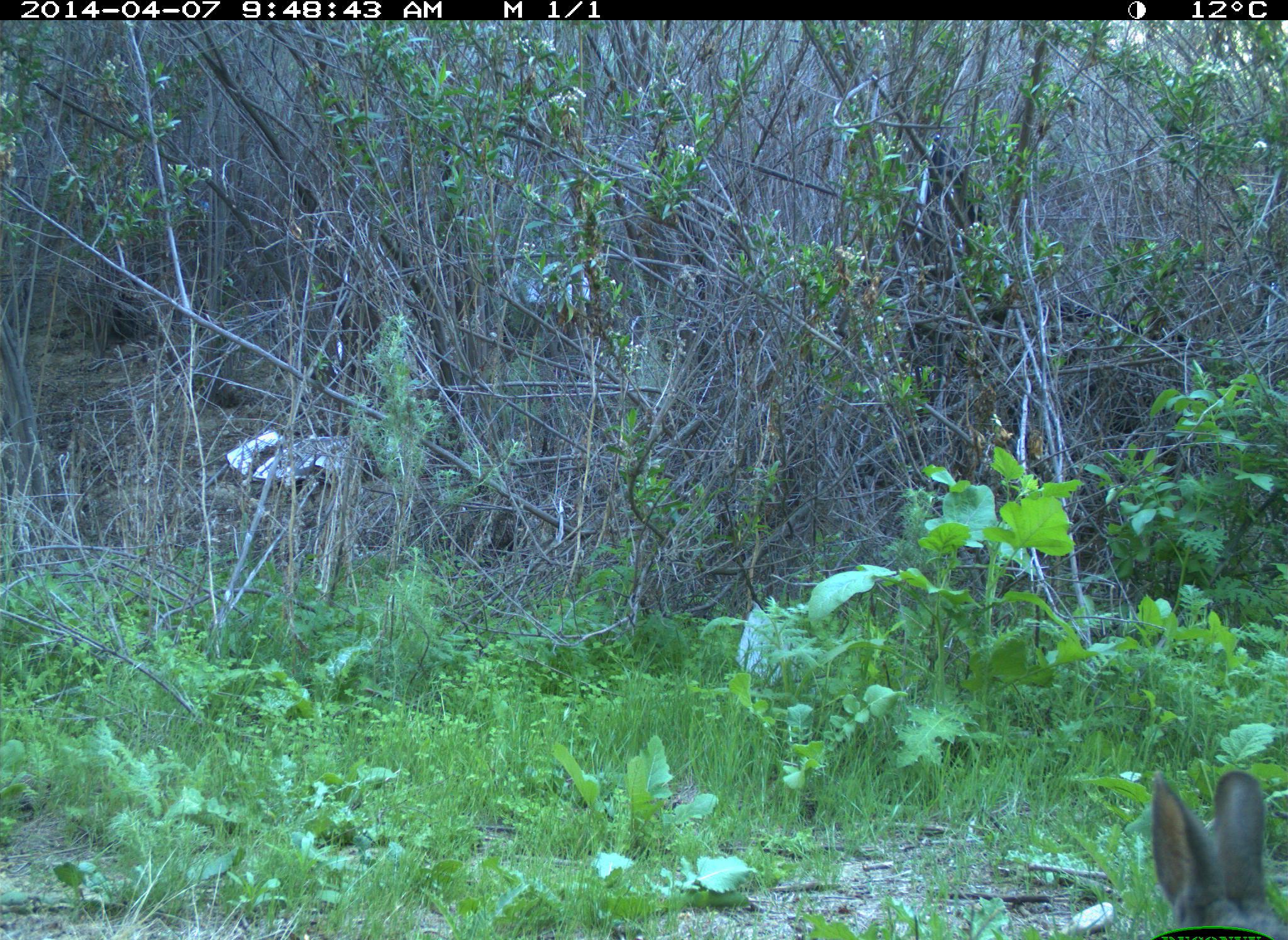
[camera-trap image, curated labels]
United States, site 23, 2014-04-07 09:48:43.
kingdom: Animalia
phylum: Chordata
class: Mammalia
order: Lagomorpha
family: Leporidae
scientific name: Leporidae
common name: rabbits and hares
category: rabbit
Rabbit (rabbits and hares) (Leporidae).